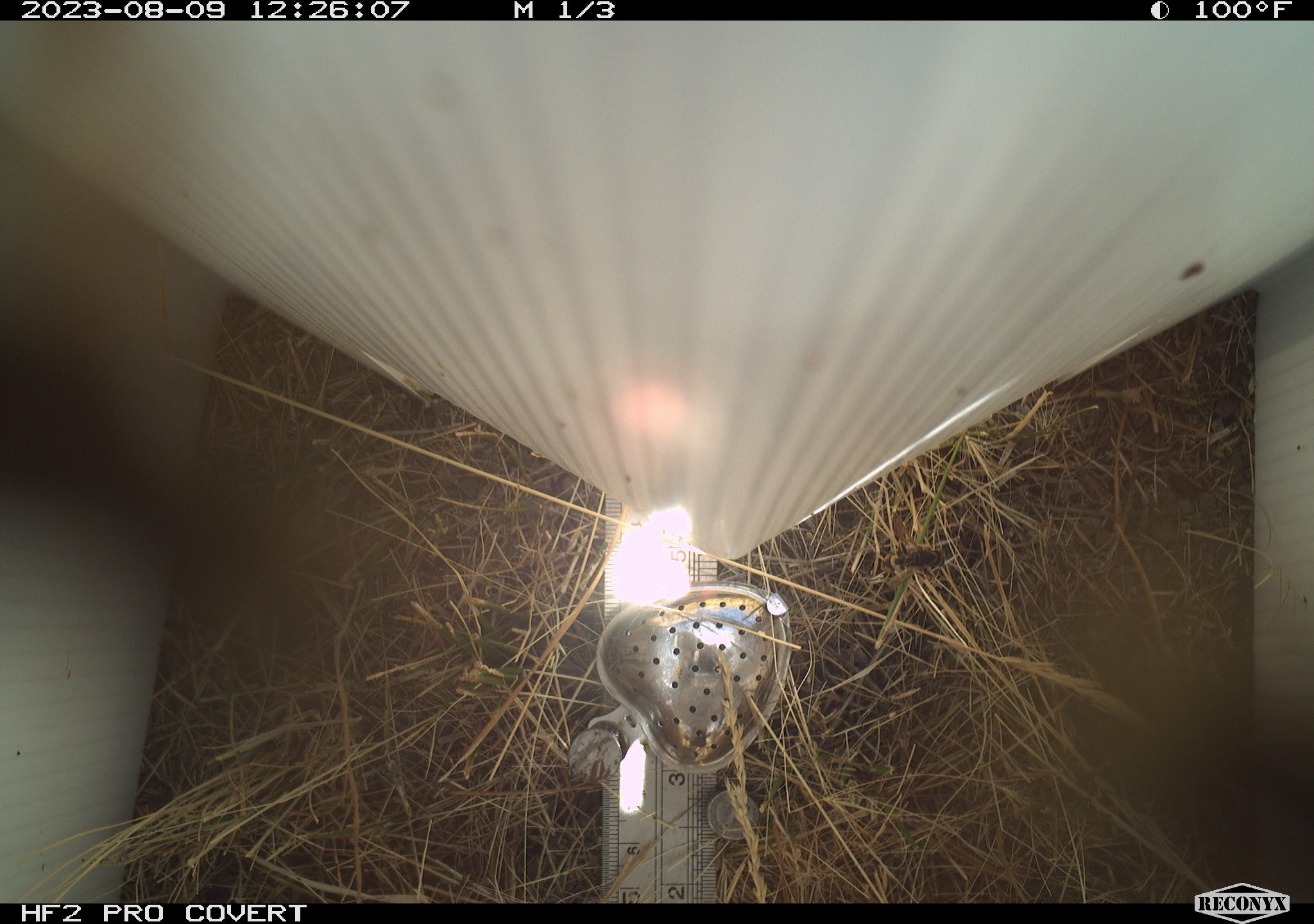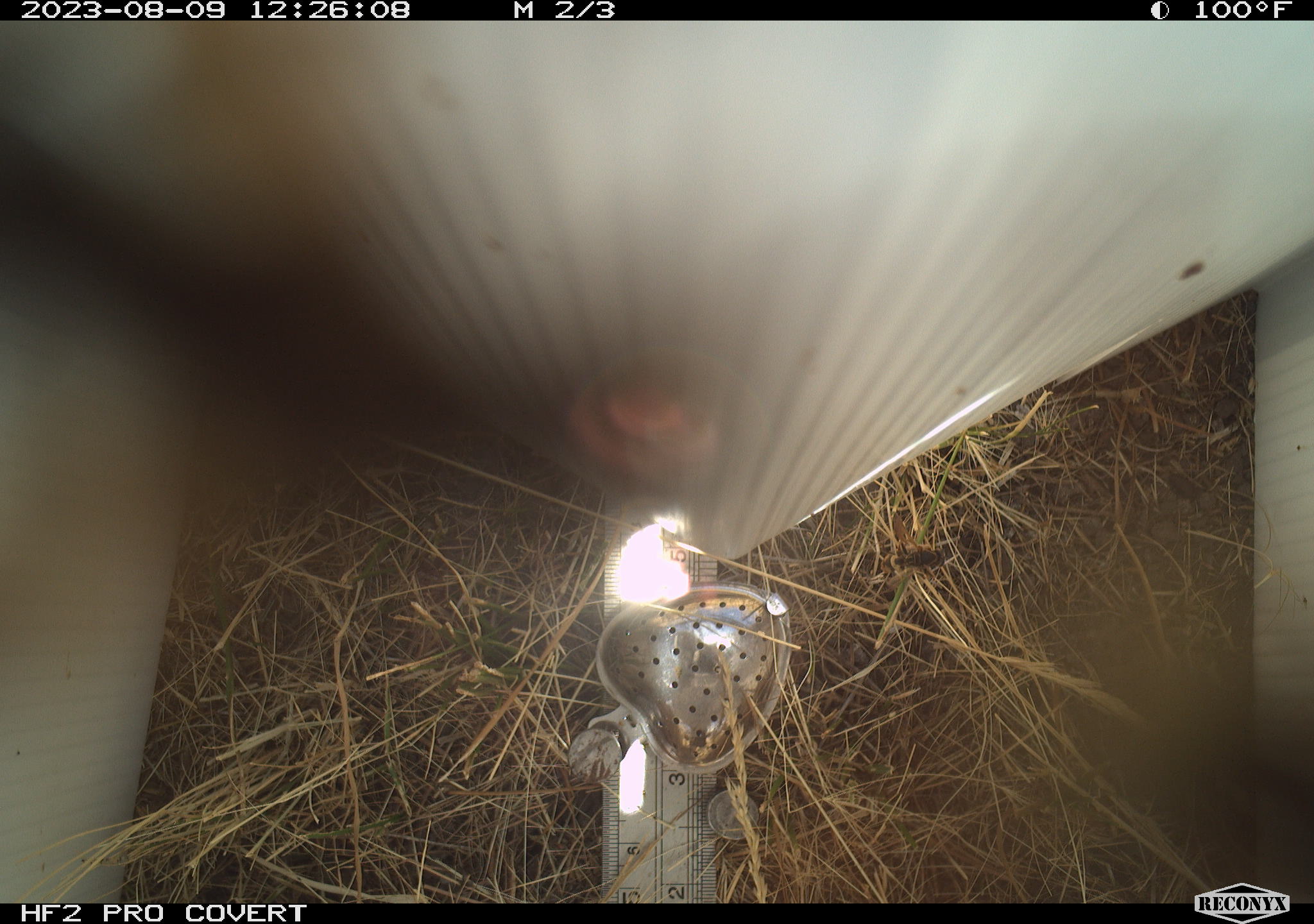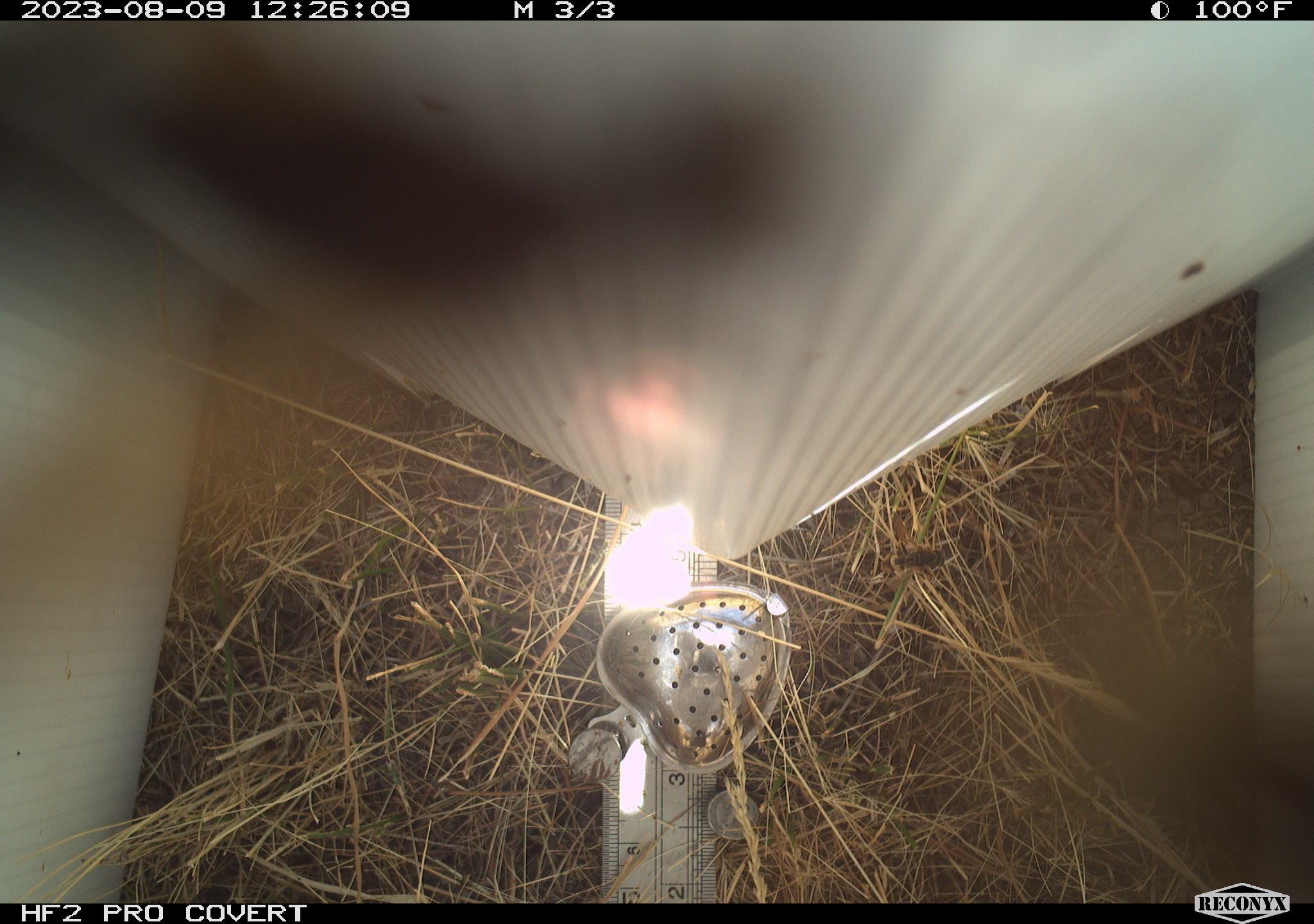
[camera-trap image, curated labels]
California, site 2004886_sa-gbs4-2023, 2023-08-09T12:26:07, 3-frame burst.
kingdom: Animalia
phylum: Arthropoda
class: Insecta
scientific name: Insecta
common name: insect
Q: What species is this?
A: Insect (Insecta).